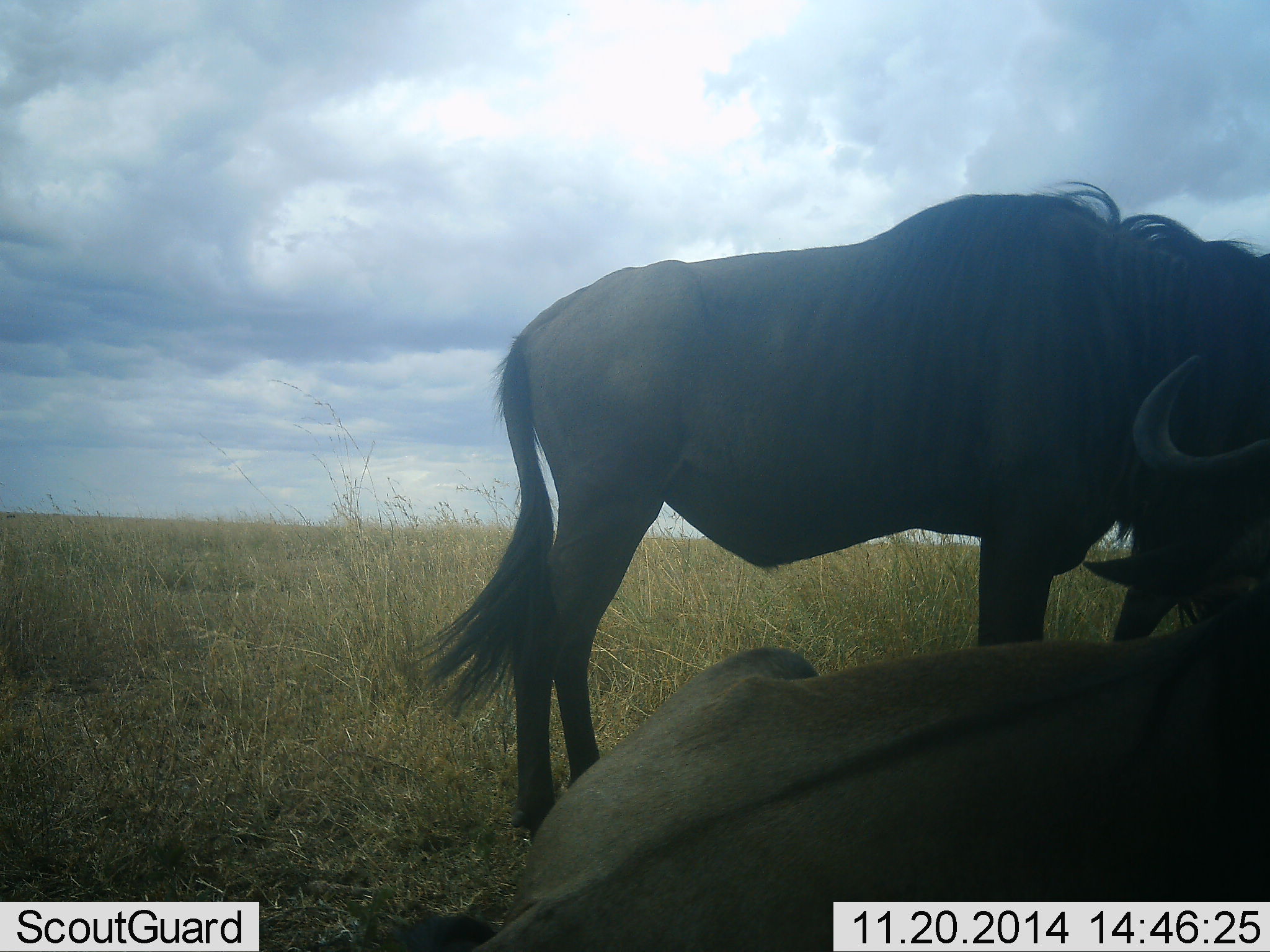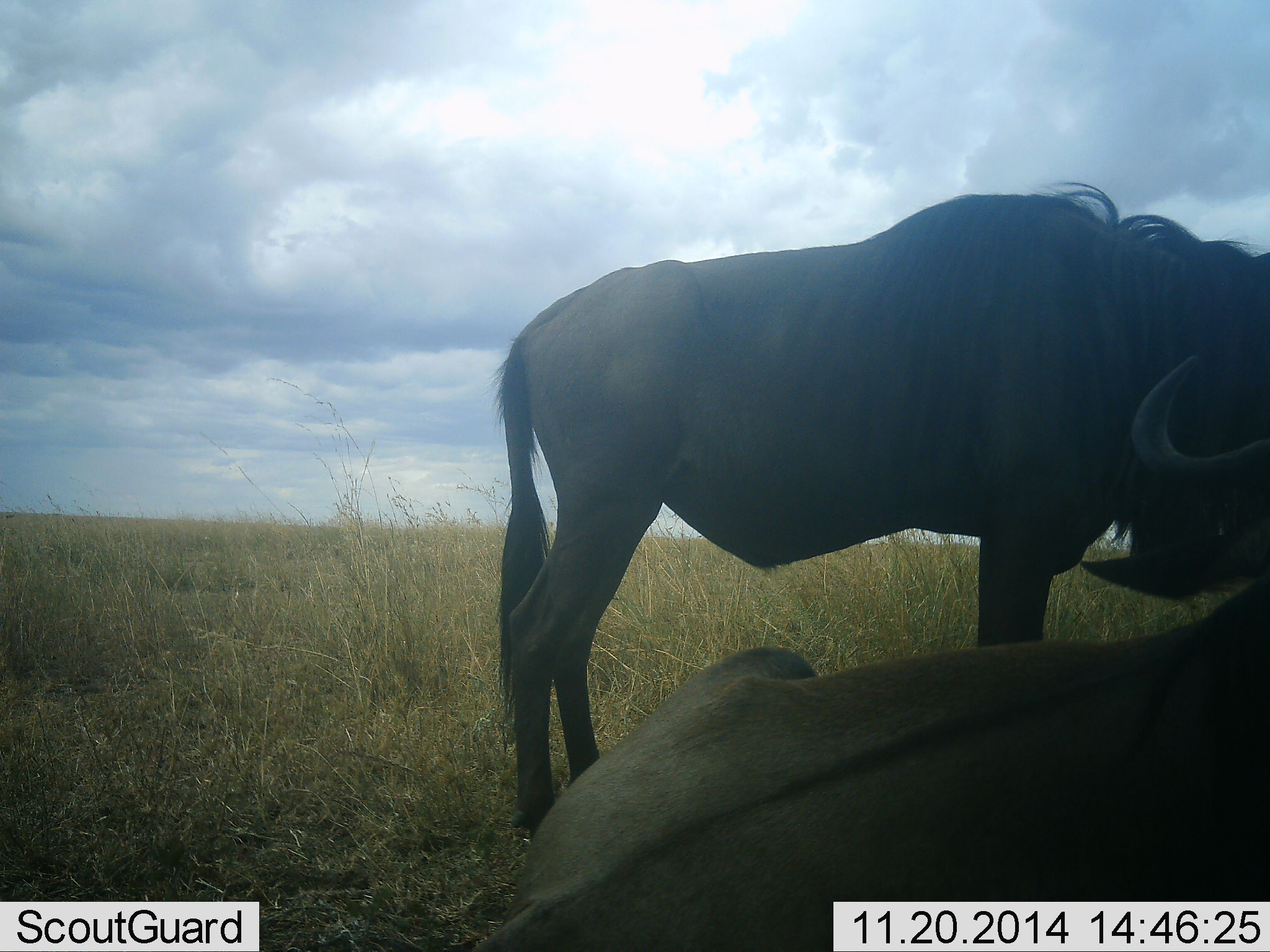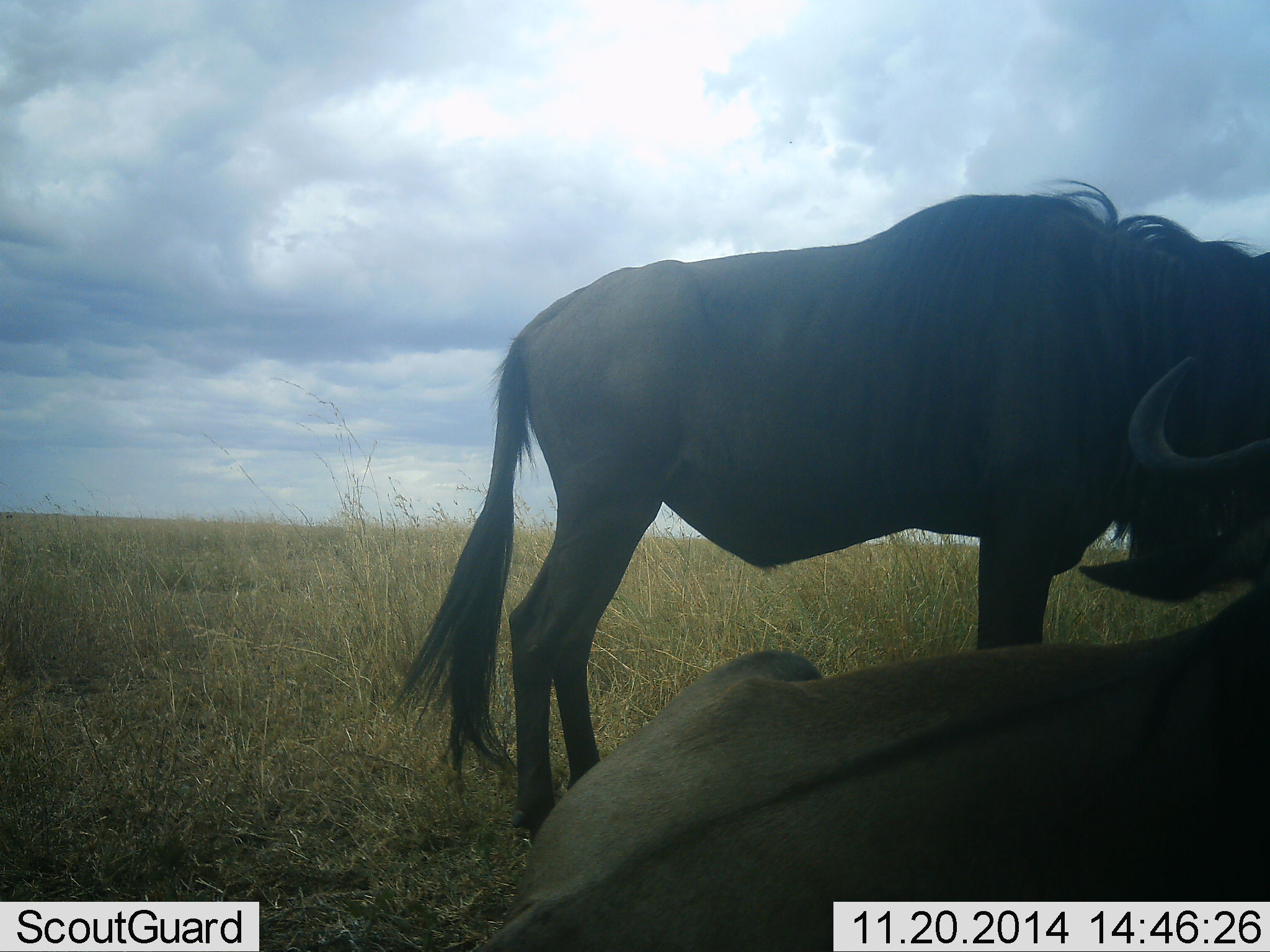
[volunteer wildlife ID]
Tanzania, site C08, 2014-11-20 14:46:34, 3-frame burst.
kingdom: Animalia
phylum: Chordata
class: Mammalia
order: Artiodactyla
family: Bovidae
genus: Connochaetes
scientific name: Connochaetes taurinus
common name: blue wildebeest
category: wildebeest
Wildebeest (blue wildebeest) (Connochaetes taurinus), count 2. Behavior (volunteer vote fractions): standing 90%, resting 90%, moving 10%, interacting 0%. Young present (vote fraction): 0%. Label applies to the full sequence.